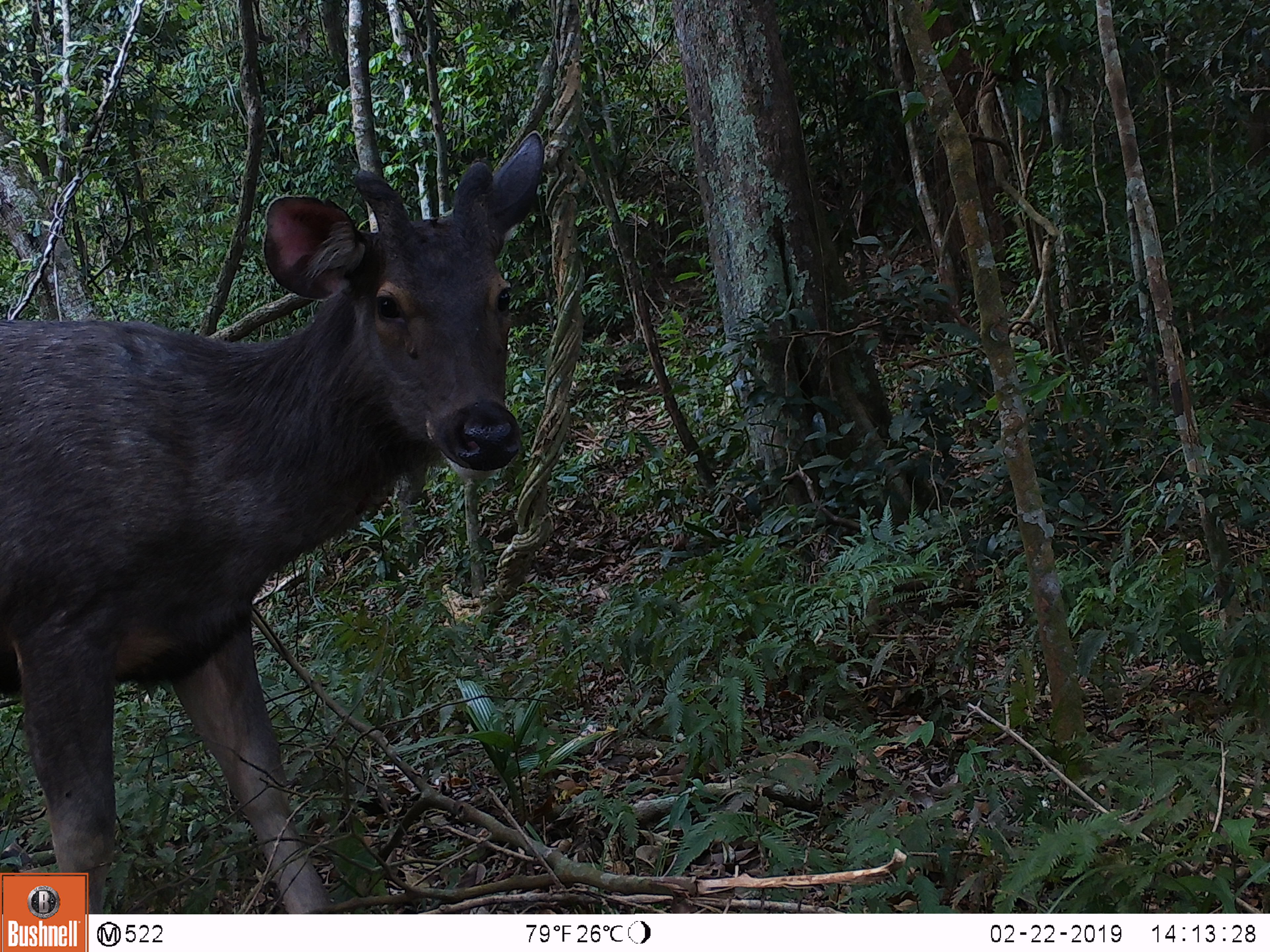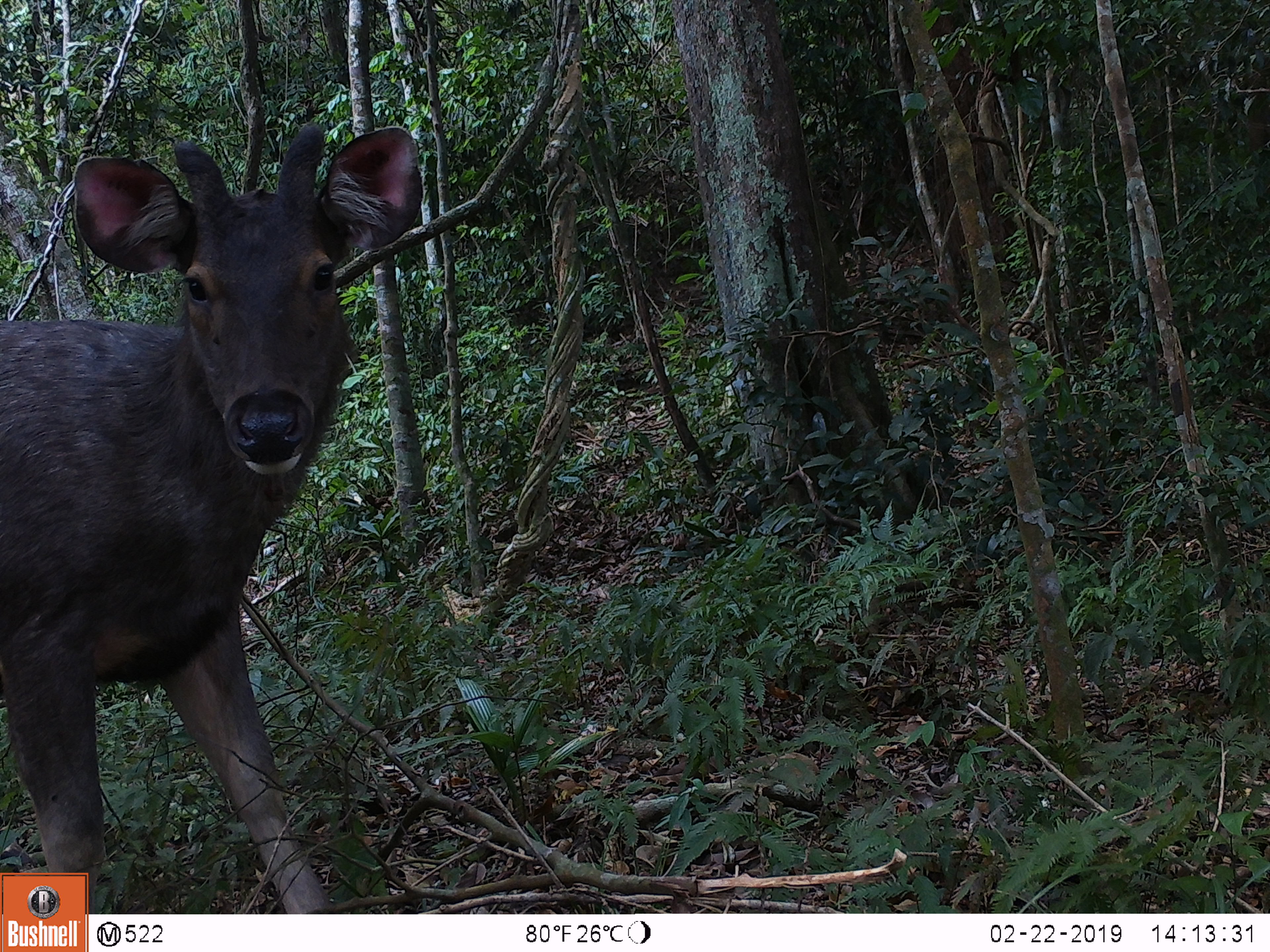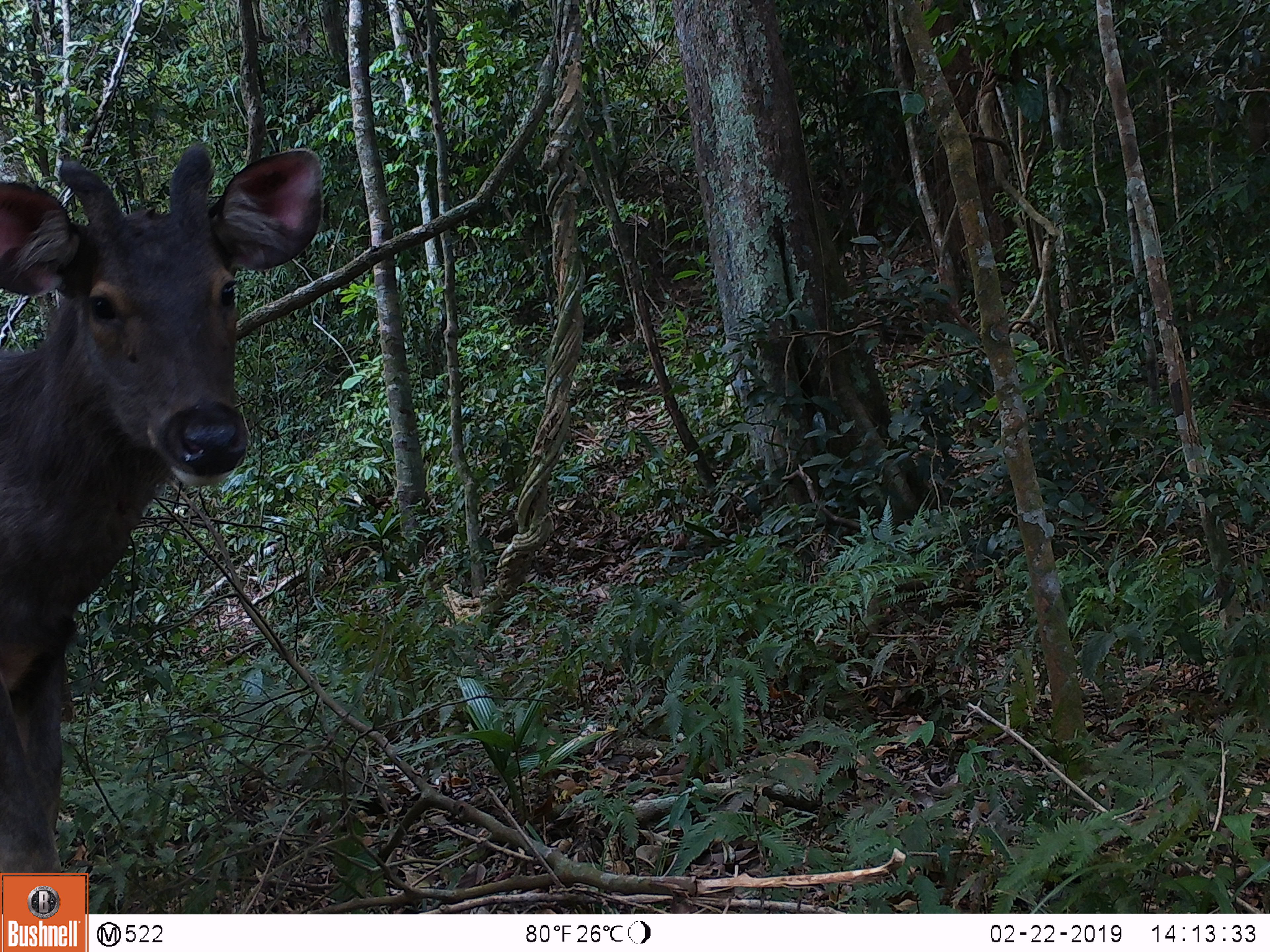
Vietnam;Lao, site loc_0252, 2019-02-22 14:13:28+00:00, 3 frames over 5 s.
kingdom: Animalia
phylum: Chordata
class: Mammalia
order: Artiodactyla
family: Cervidae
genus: Rusa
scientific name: Rusa unicolor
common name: sambar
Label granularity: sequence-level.